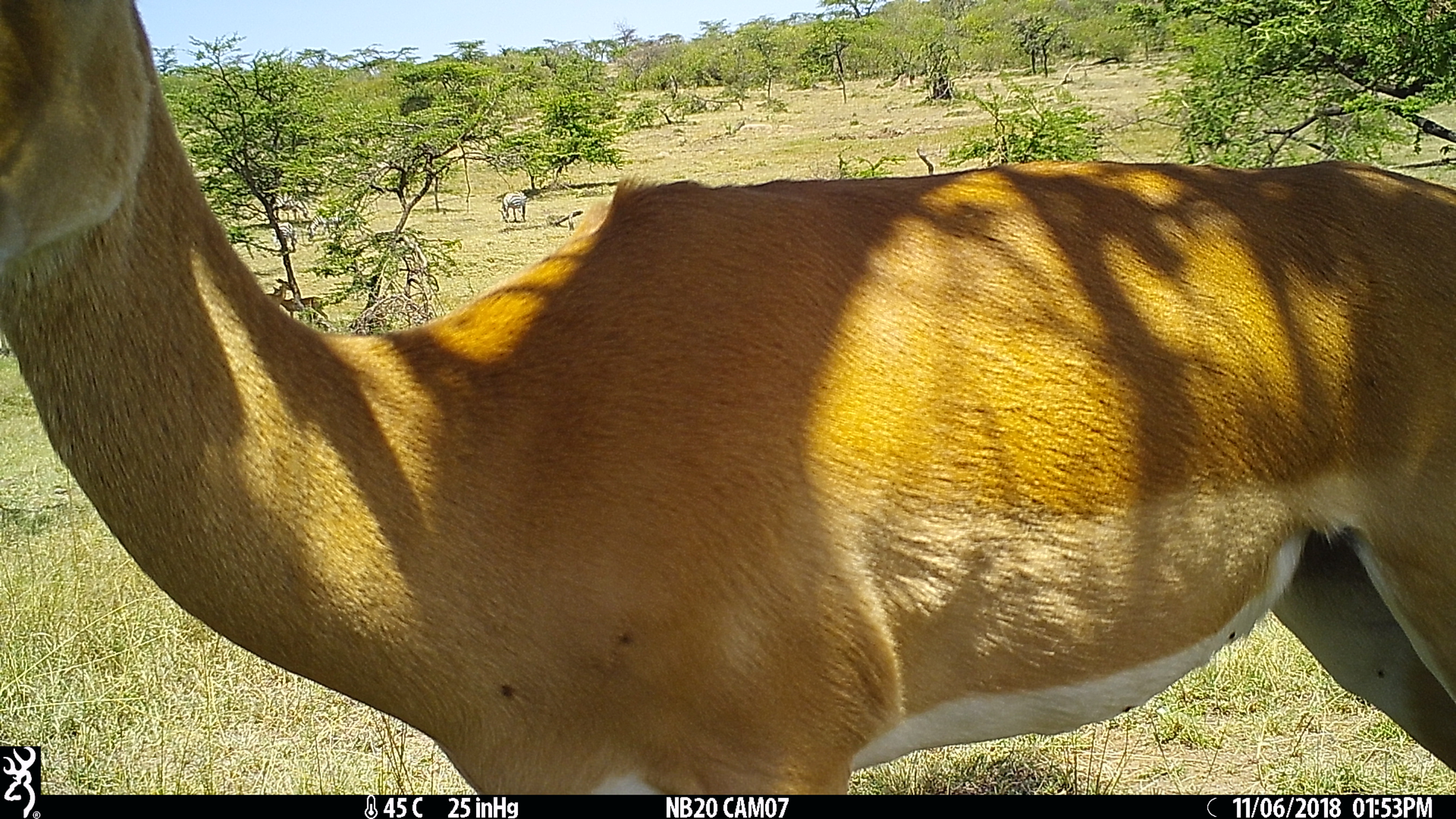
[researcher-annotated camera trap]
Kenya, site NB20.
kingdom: Animalia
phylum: Chordata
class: Mammalia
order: Perissodactyla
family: Equidae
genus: Equus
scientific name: Equus quagga burchellii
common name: burchell's zebra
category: zebra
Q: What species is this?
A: Zebra (burchell's zebra) (Equus quagga burchellii).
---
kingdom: Animalia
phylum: Chordata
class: Mammalia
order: Artiodactyla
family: Bovidae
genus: Aepyceros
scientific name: Aepyceros melampus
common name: impala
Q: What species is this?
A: Impala (Aepyceros melampus).